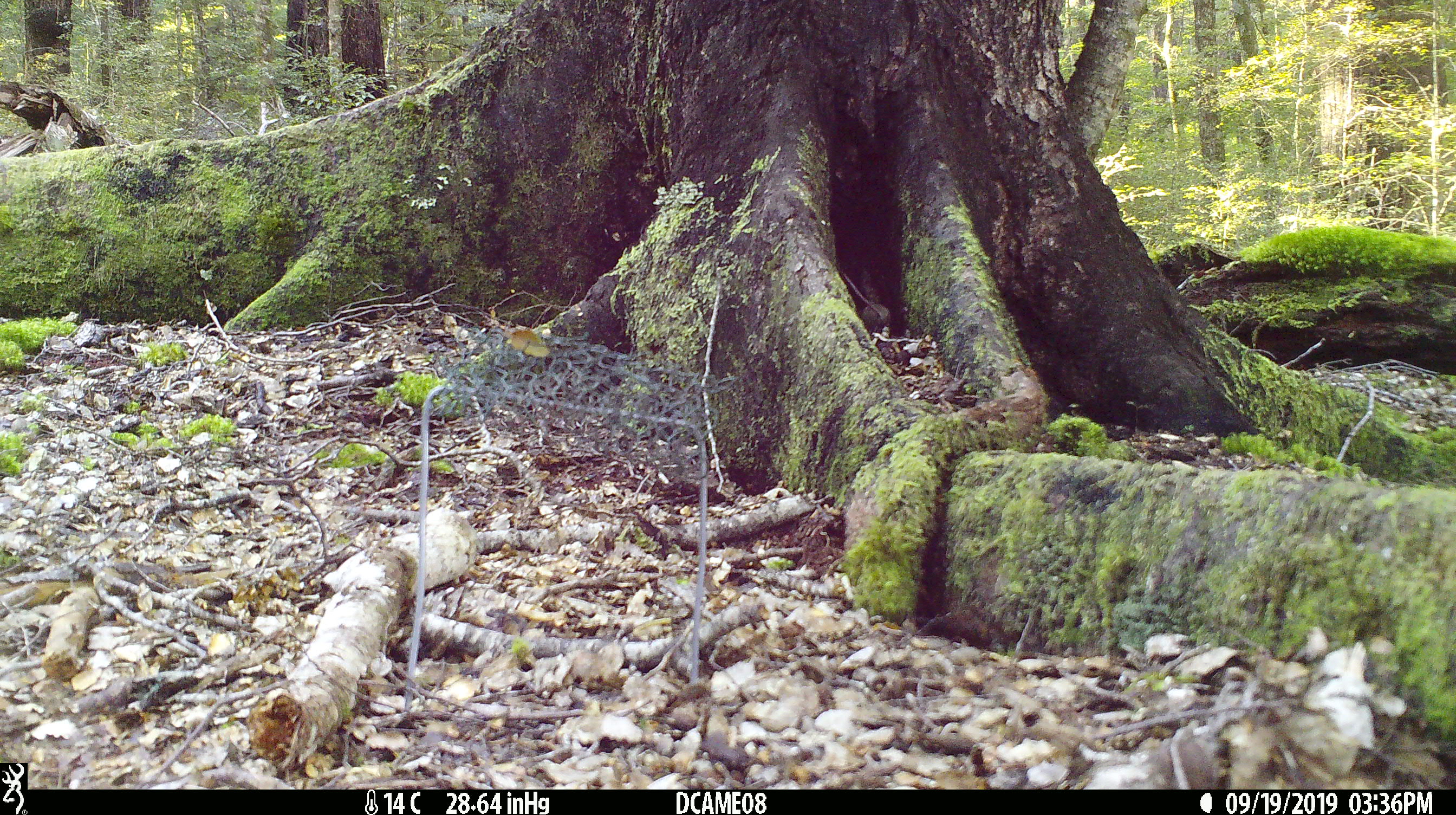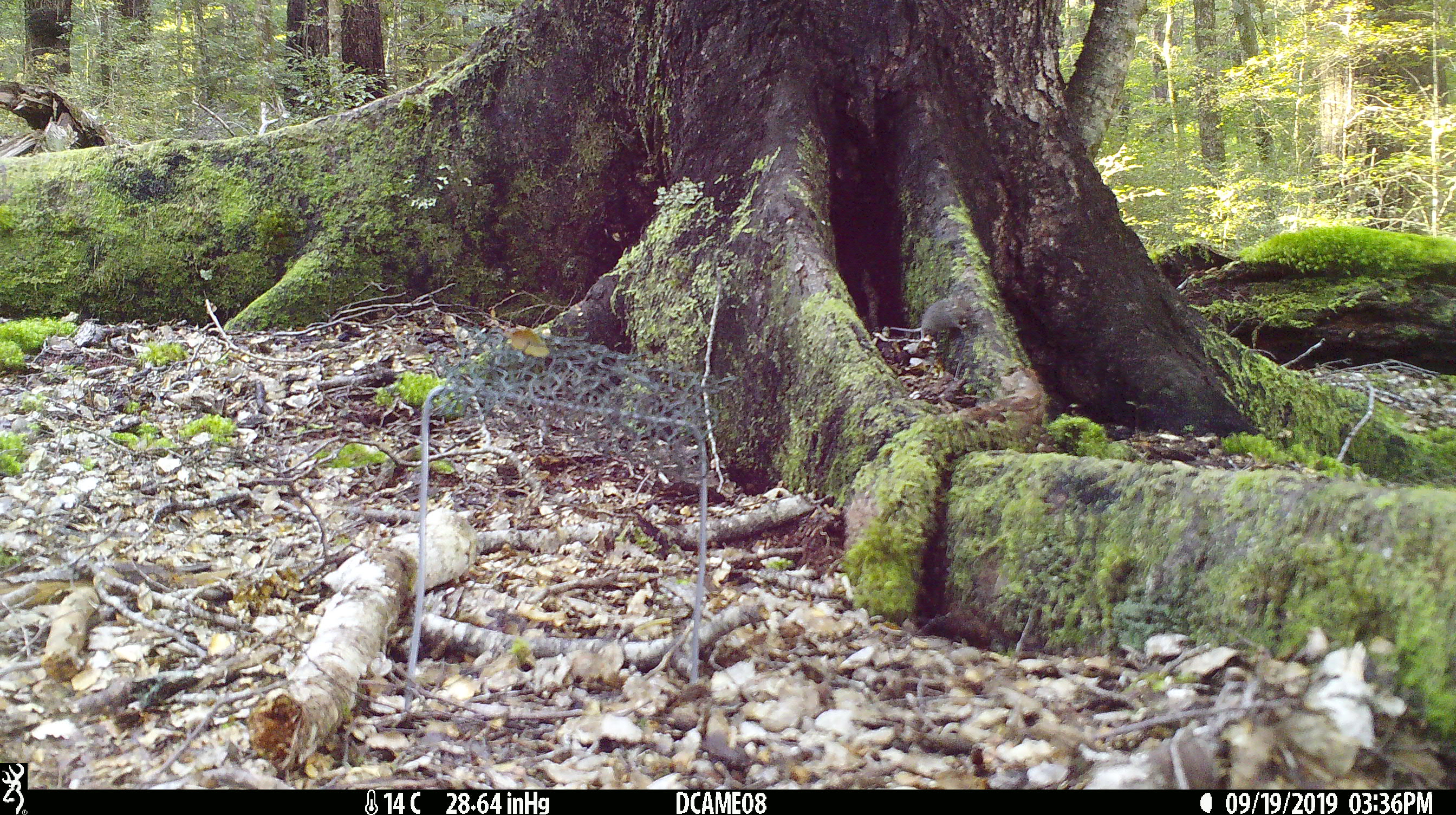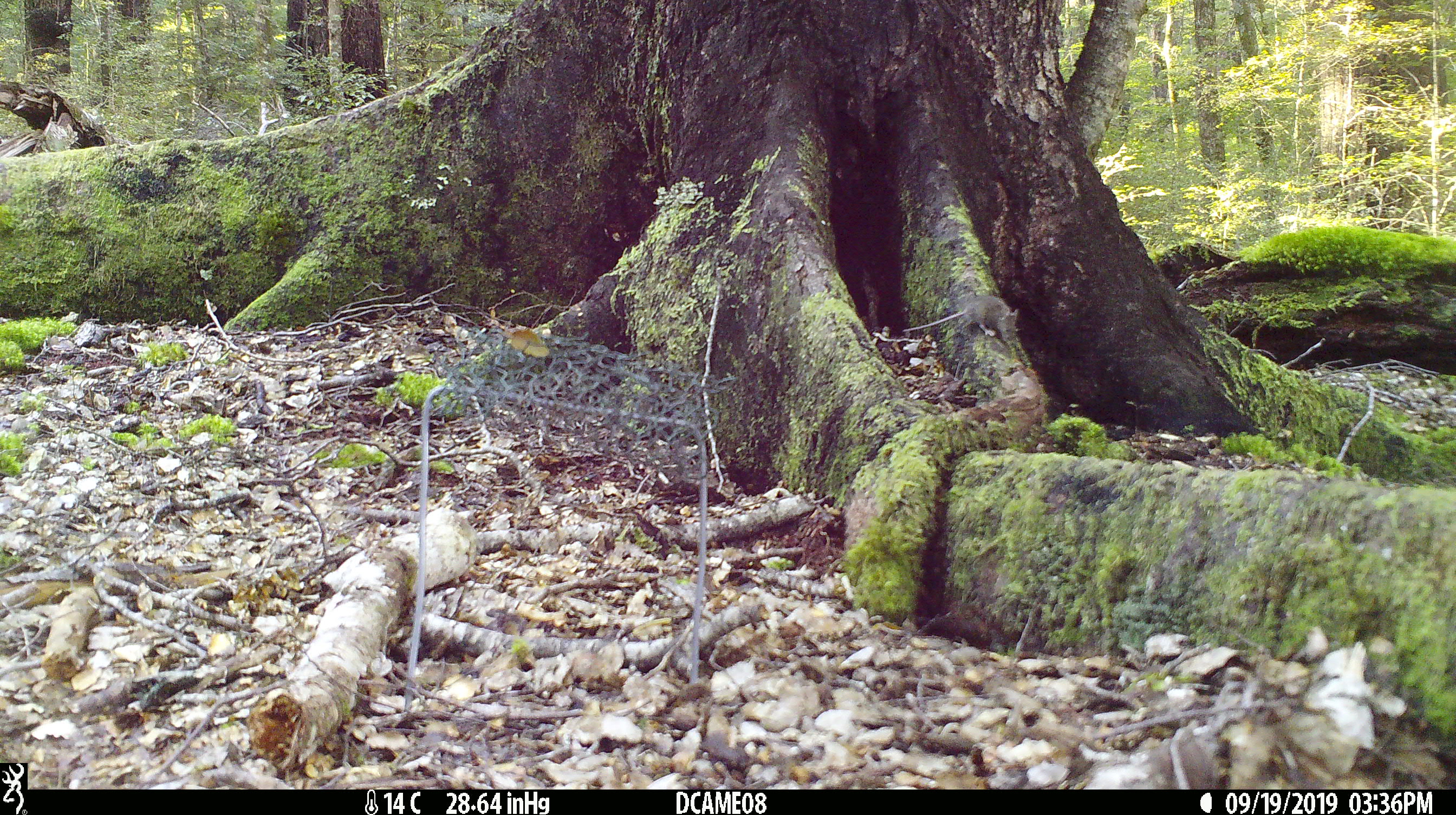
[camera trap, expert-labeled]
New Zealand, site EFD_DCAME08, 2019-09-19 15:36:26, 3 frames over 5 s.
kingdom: Animalia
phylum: Chordata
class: Mammalia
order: Rodentia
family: Muridae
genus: Mus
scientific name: Mus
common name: mouse